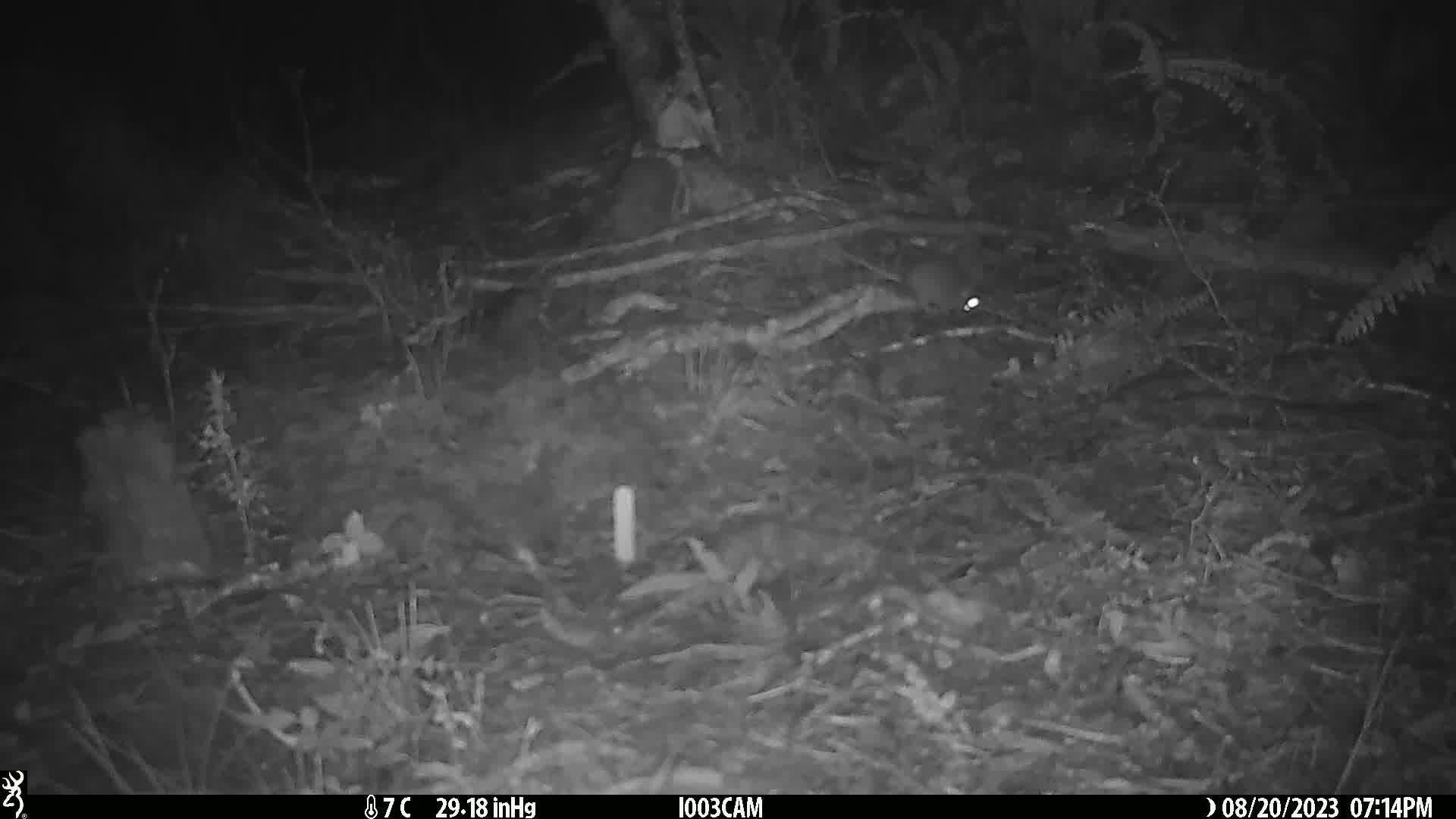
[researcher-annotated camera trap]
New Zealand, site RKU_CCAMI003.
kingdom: Animalia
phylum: Chordata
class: Mammalia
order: Rodentia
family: Muridae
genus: Rattus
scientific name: Rattus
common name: rat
Rat (Rattus).